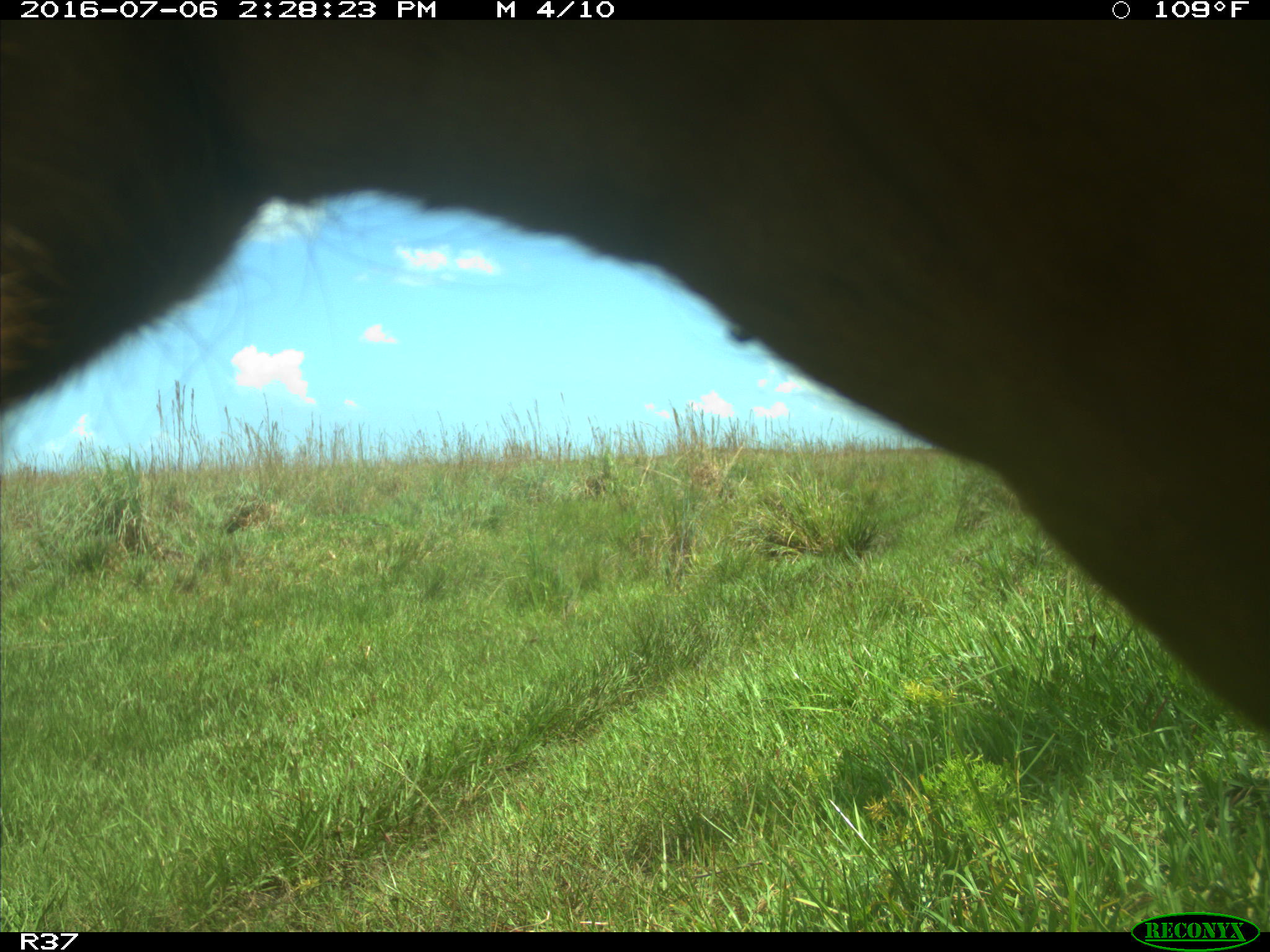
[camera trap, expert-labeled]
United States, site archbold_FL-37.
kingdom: Animalia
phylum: Chordata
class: Mammalia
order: Artiodactyla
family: Bovidae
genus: Bos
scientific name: Bos taurus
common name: domestic cow